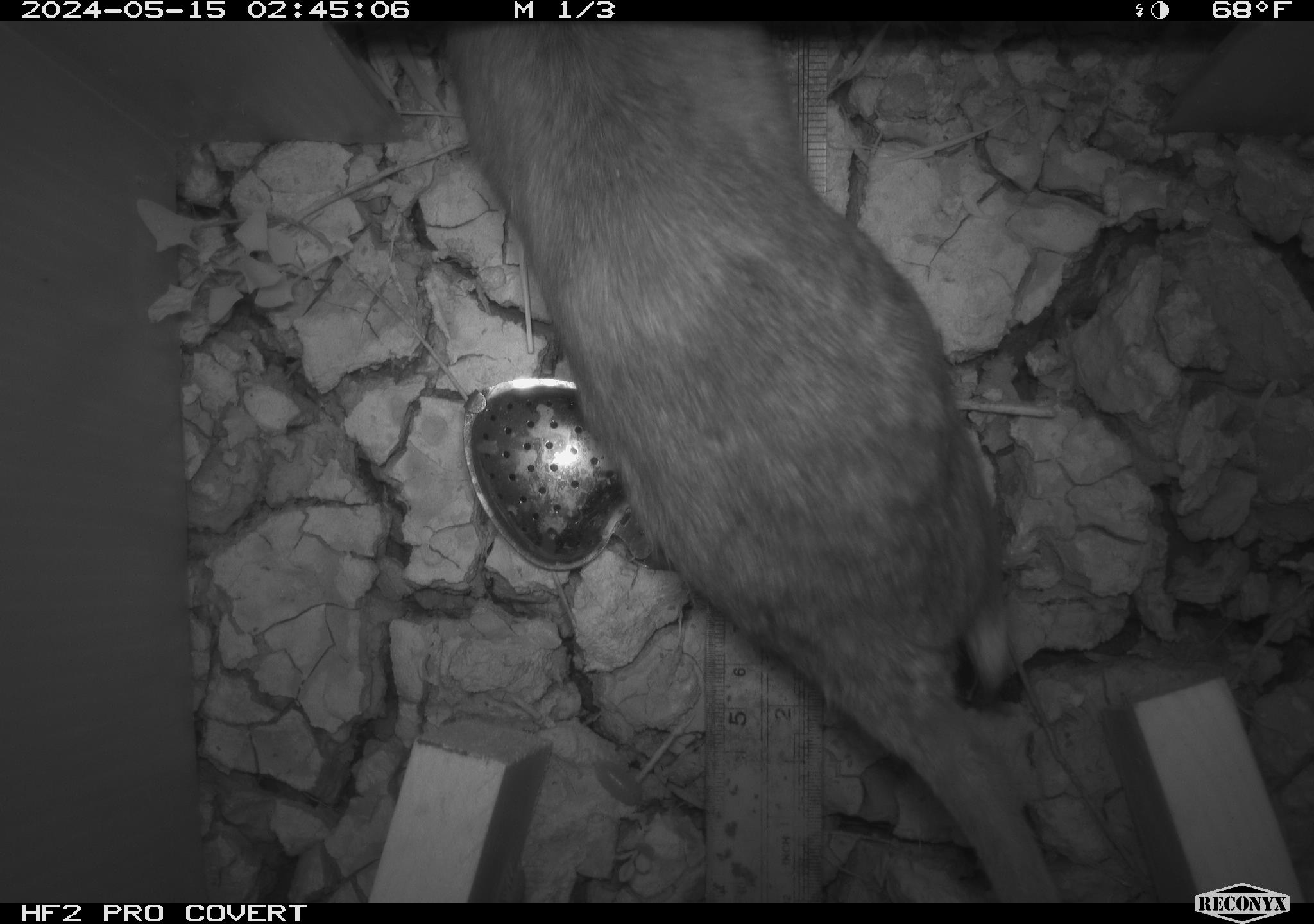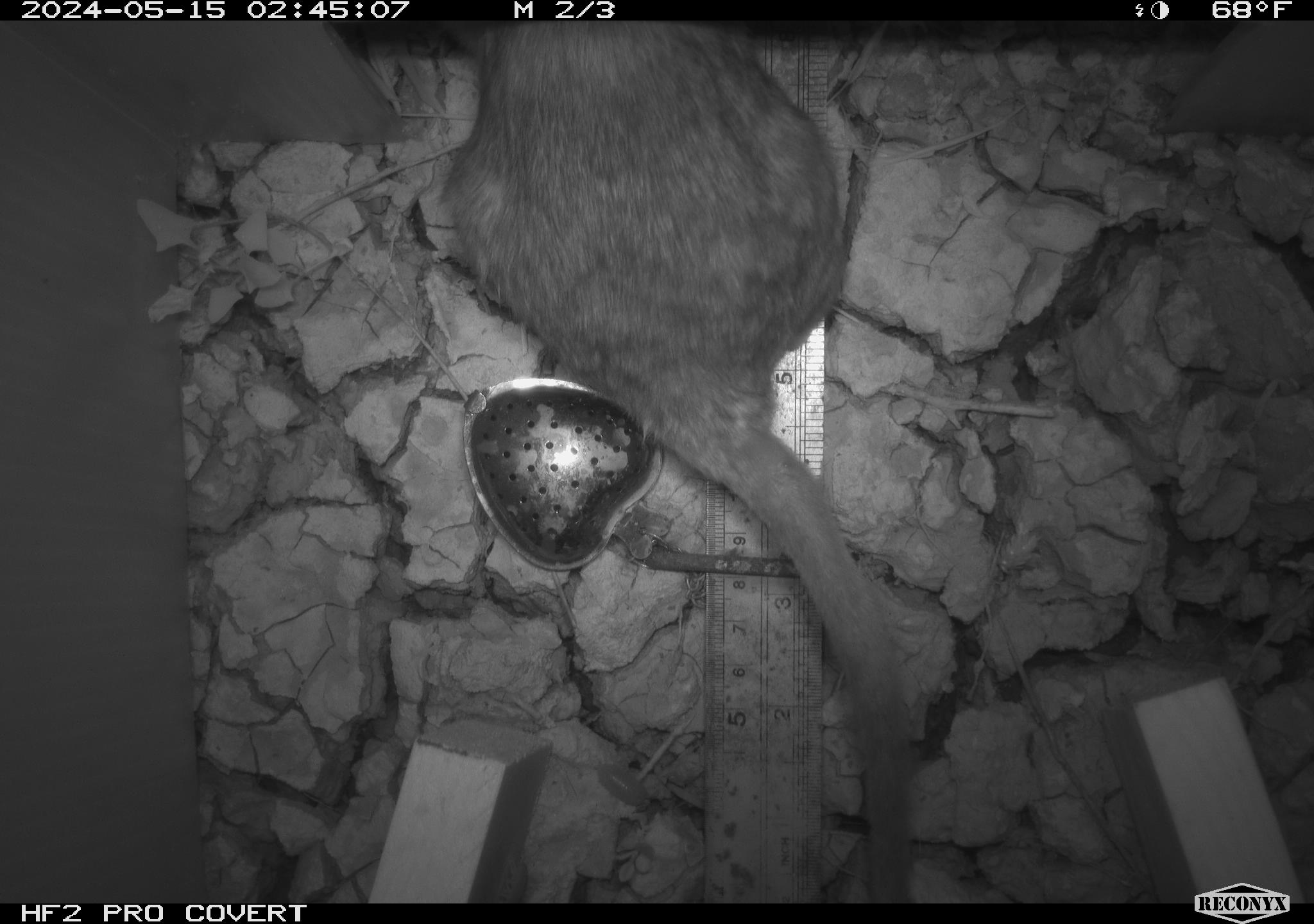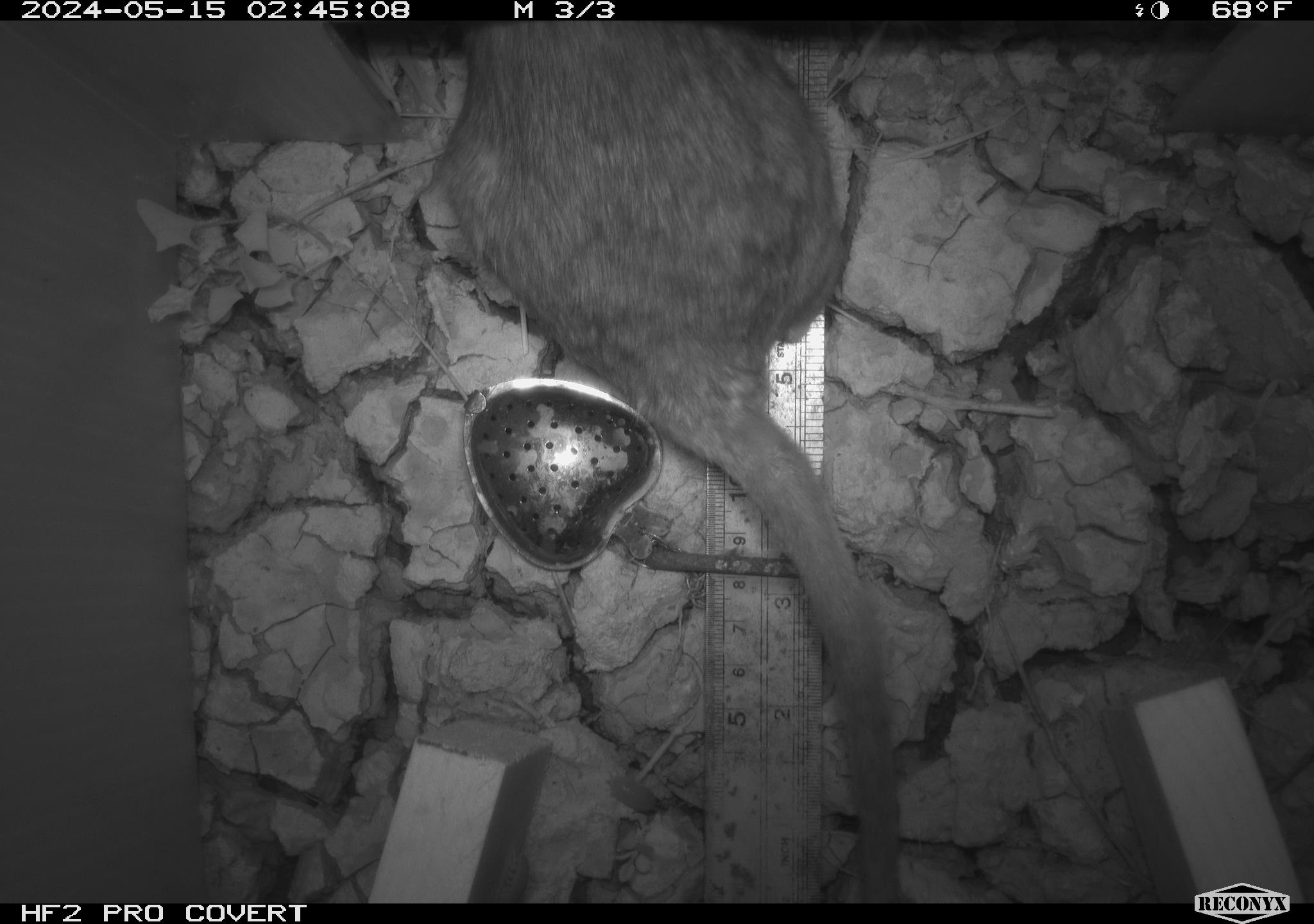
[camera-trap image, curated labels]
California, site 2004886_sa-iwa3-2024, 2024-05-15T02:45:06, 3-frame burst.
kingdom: Animalia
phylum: Chordata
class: Mammalia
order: Rodentia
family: Cricetidae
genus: Neotoma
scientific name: Neotoma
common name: pack rat or woodrat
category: neotoma species